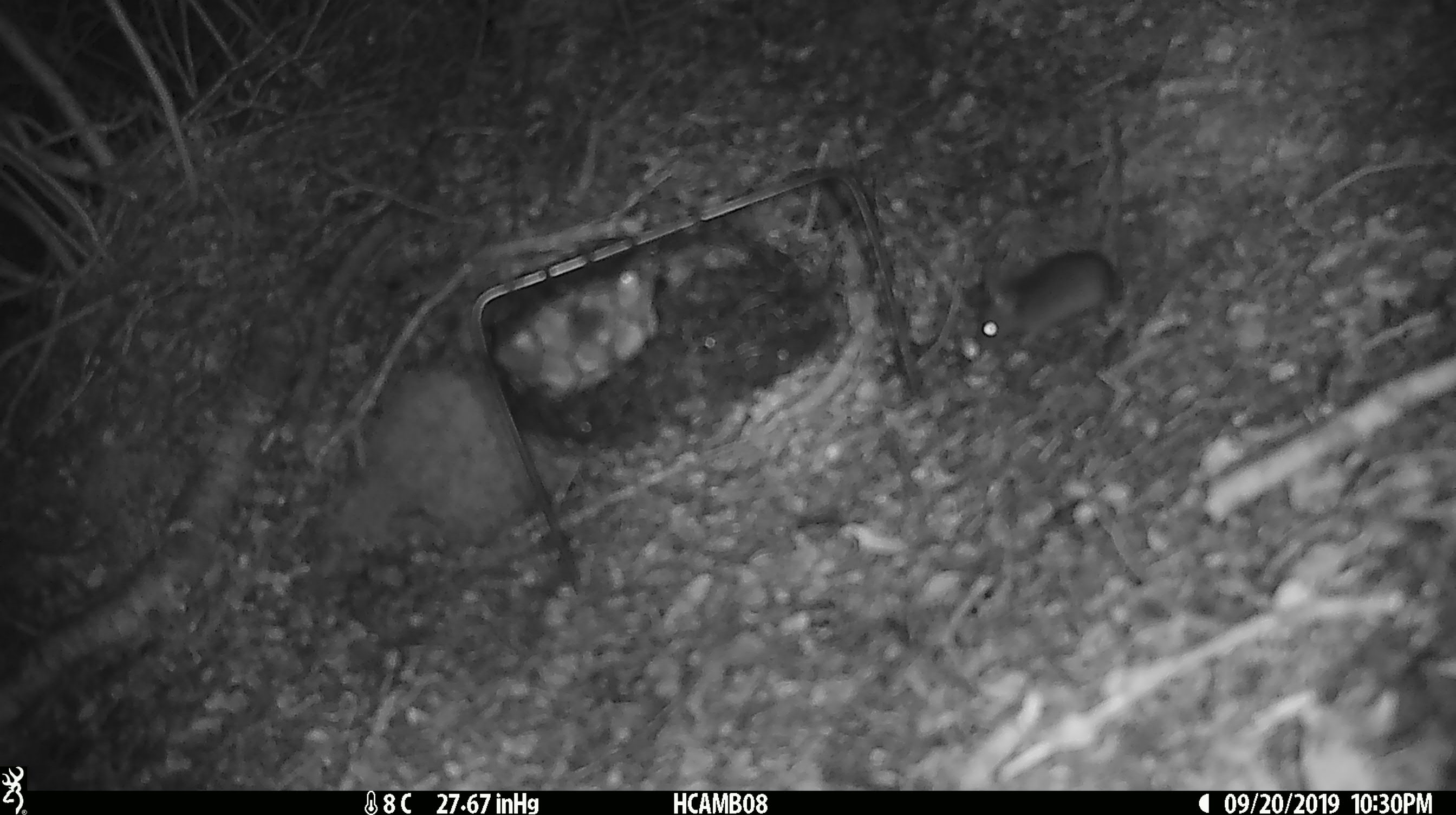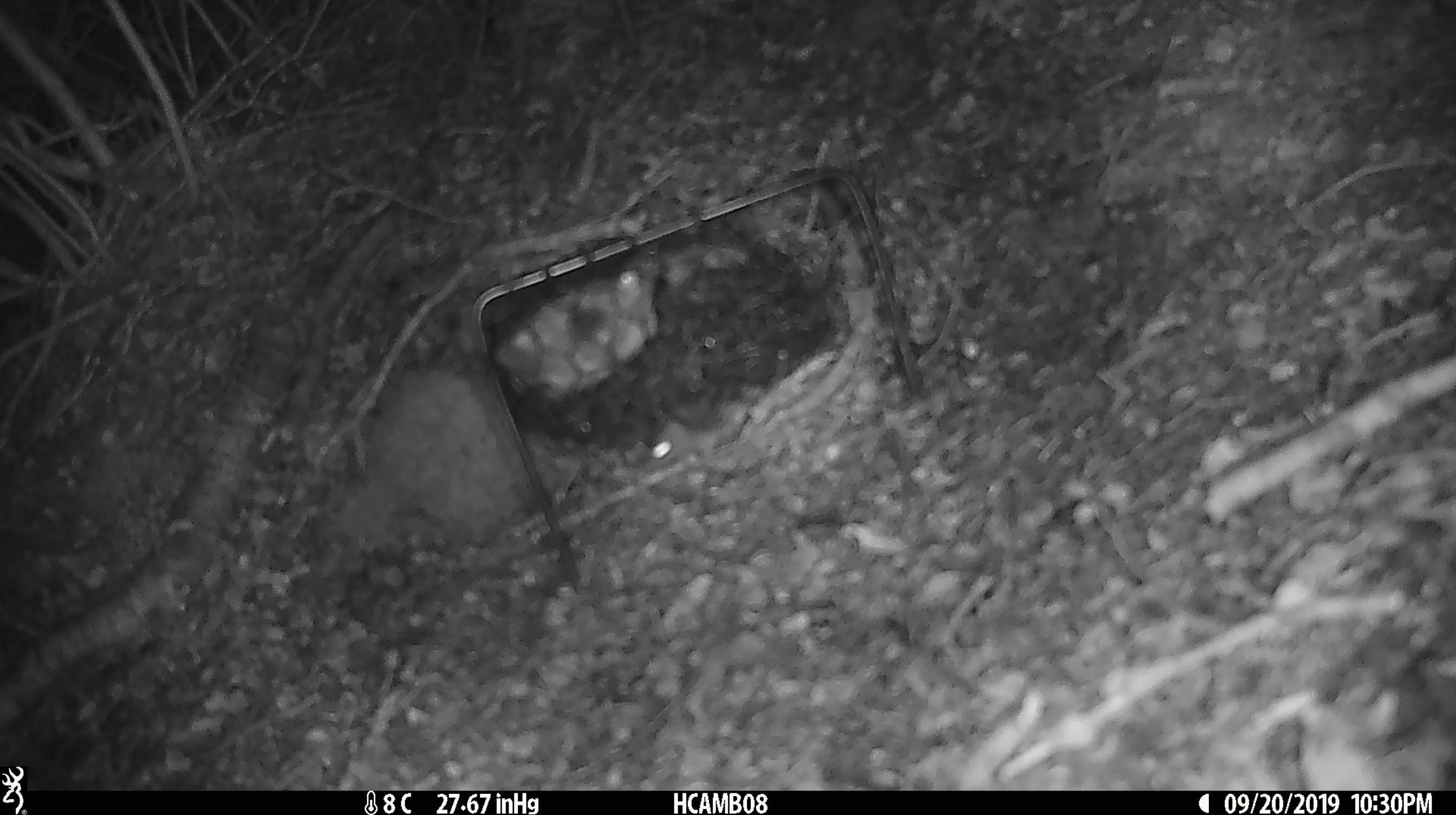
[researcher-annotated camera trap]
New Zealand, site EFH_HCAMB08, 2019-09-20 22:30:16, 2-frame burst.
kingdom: Animalia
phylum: Chordata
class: Mammalia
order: Rodentia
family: Muridae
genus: Mus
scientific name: Mus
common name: mouse